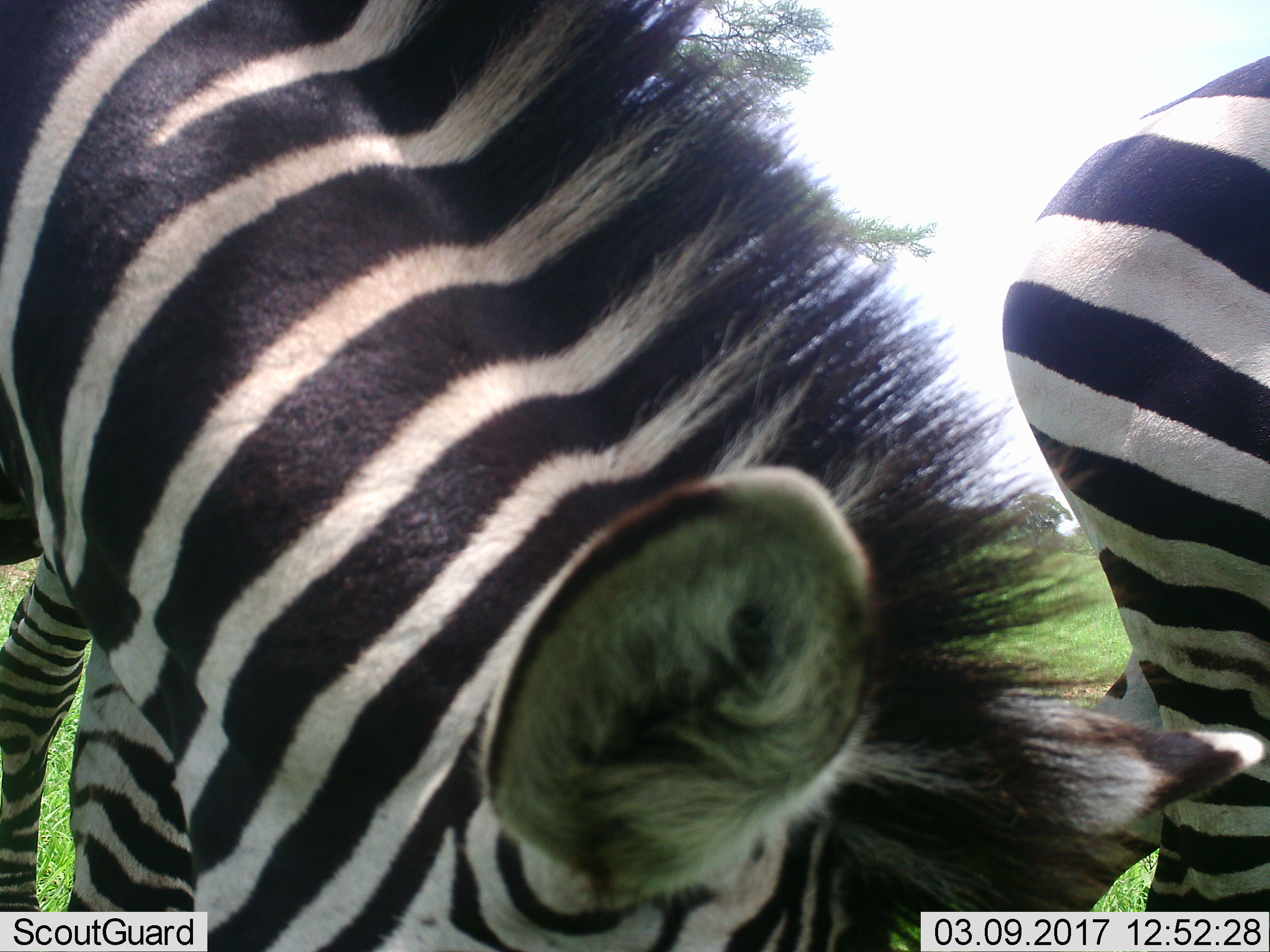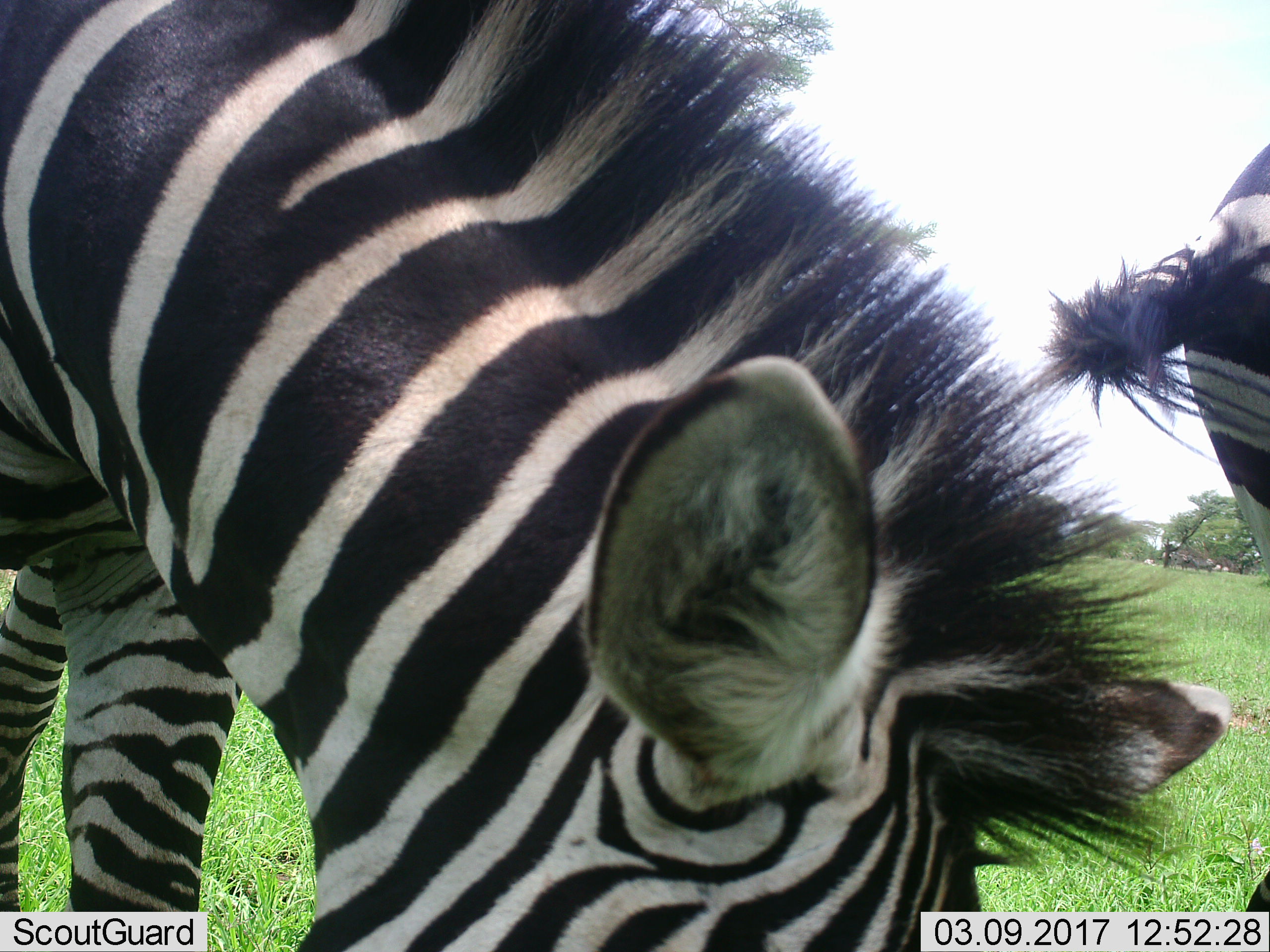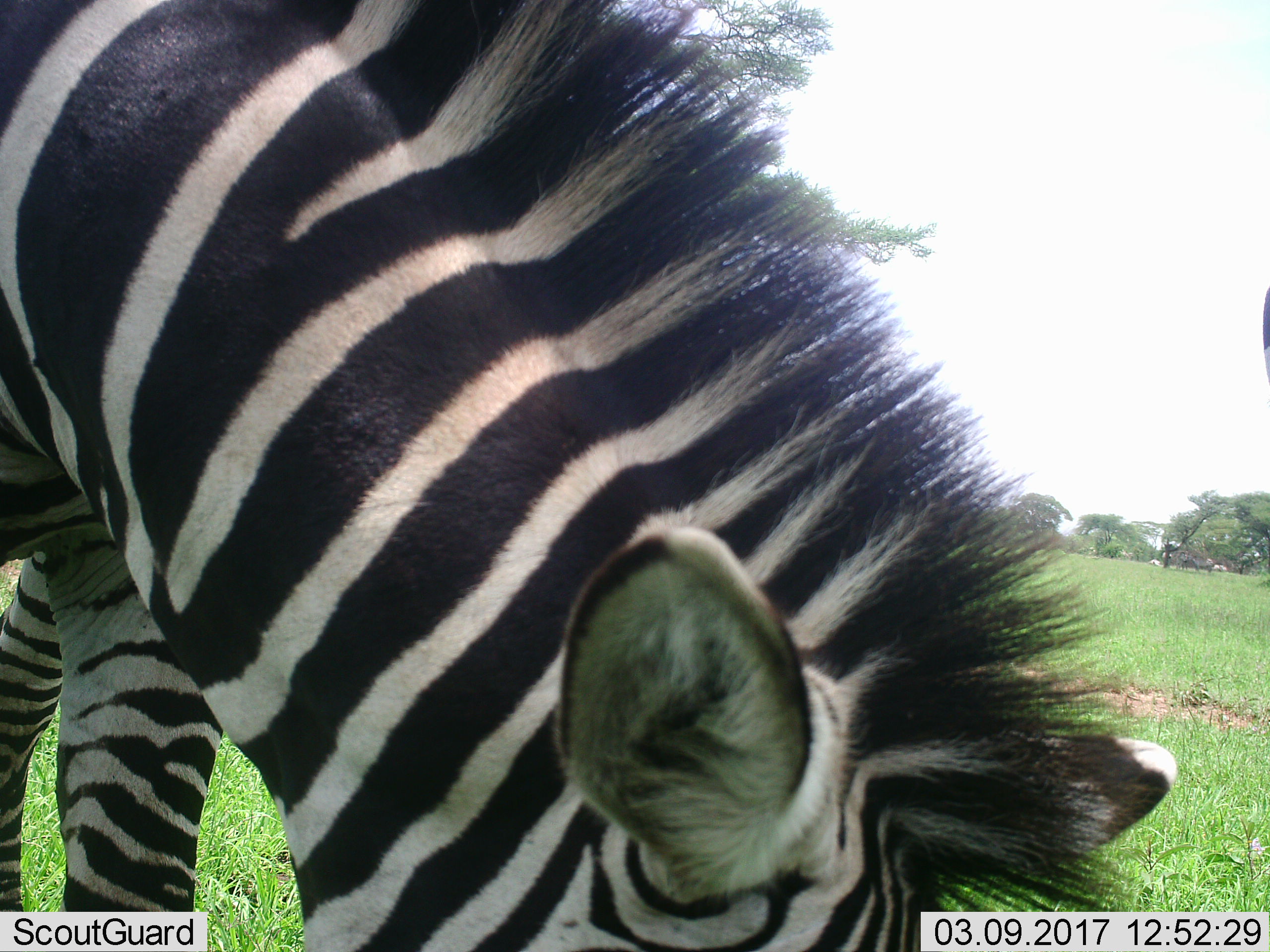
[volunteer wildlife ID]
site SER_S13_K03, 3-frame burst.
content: unidentified animal